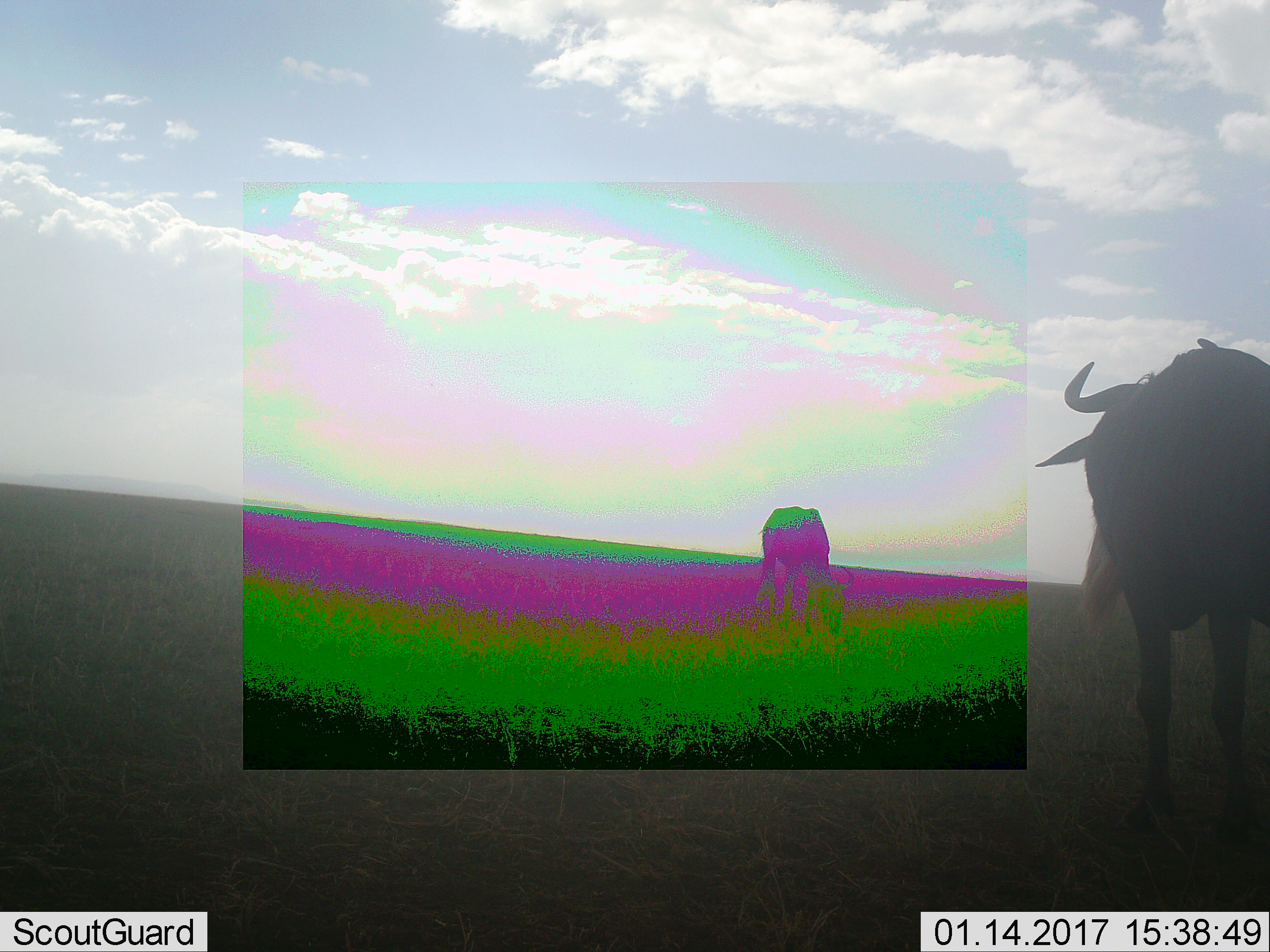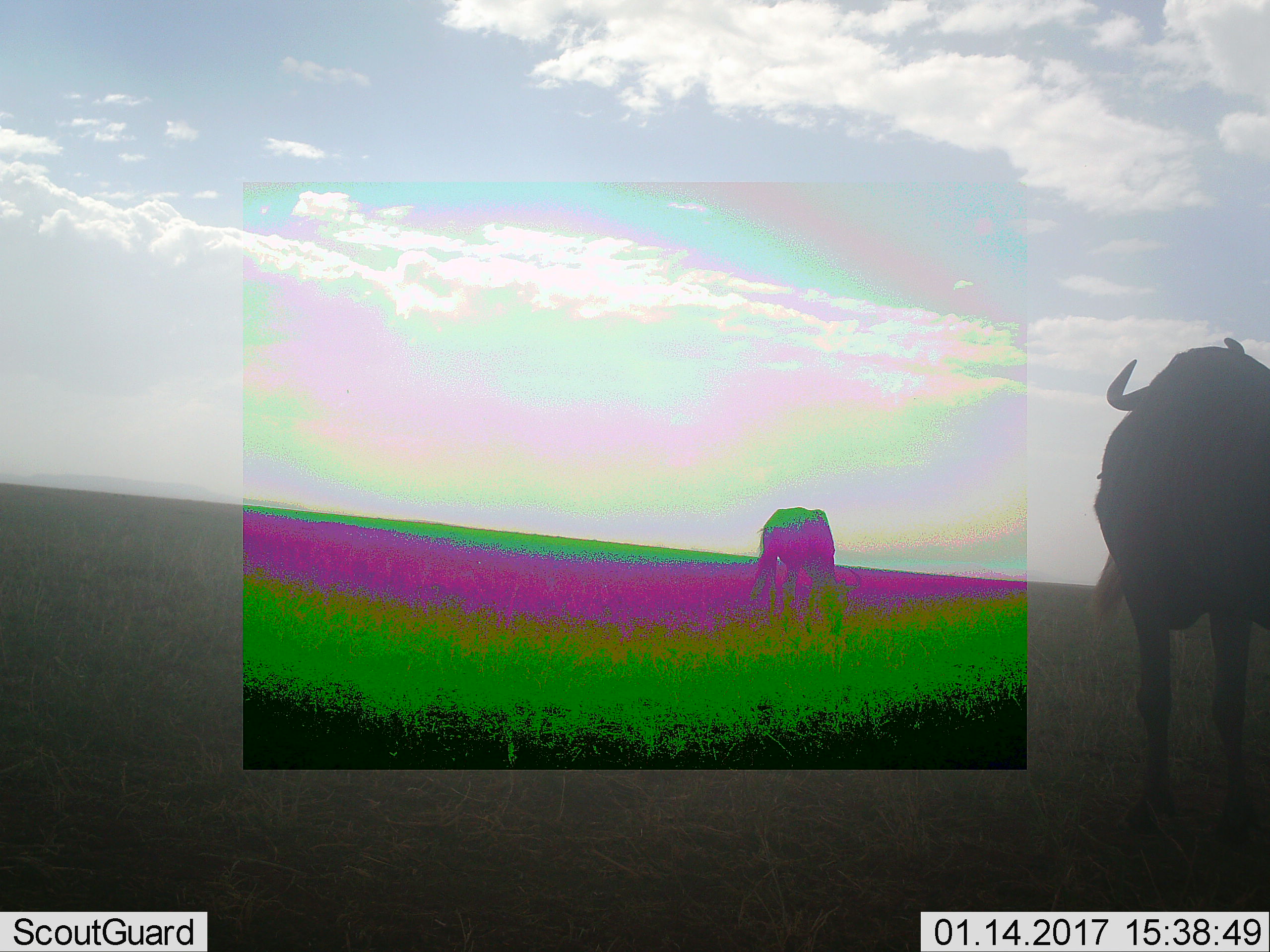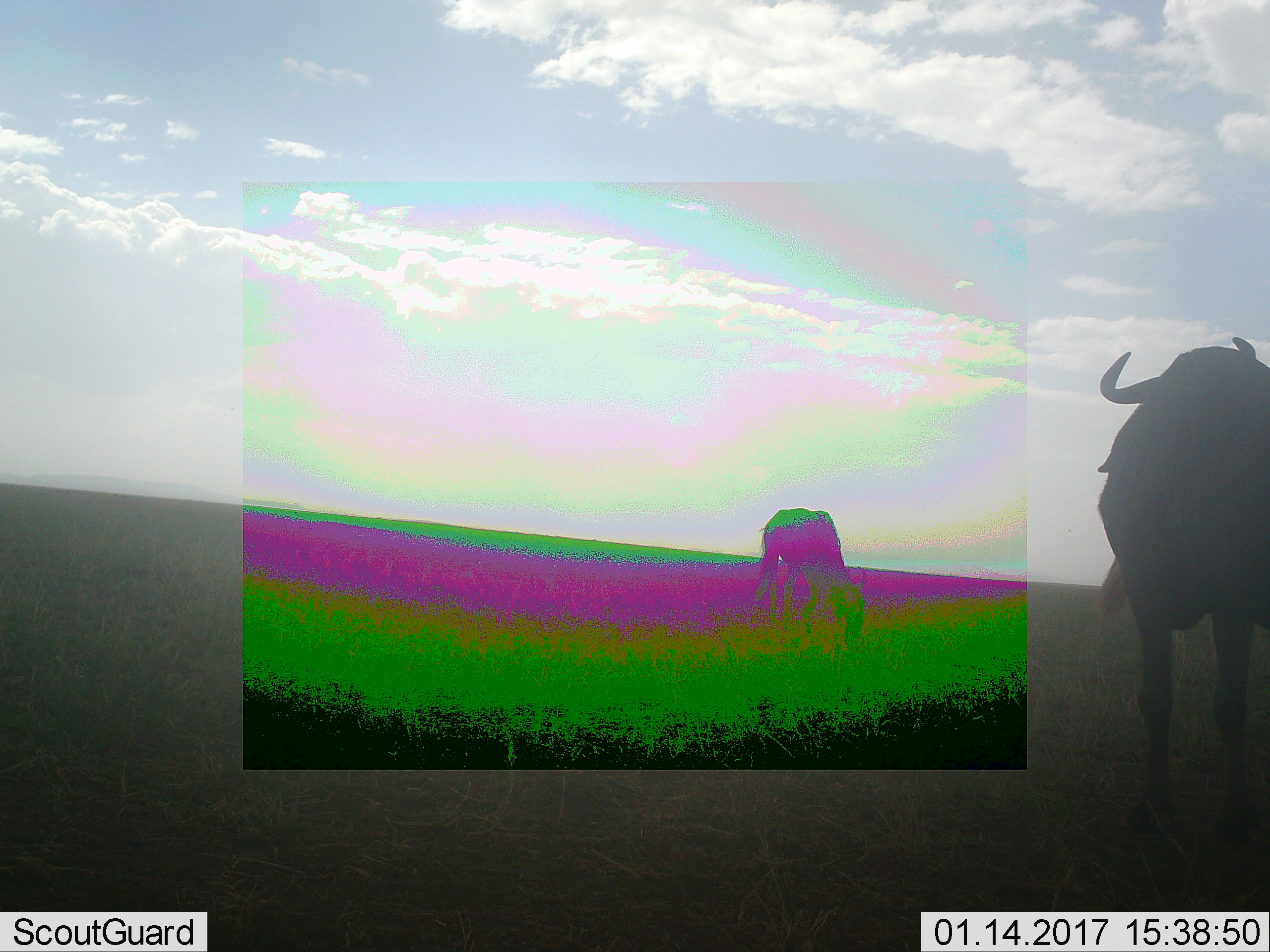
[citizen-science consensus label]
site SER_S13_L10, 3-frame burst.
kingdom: Animalia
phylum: Chordata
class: Mammalia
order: Artiodactyla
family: Bovidae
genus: Connochaetes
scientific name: Connochaetes taurinus taurinus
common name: blue wildebeest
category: wildebeestblue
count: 2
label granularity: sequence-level